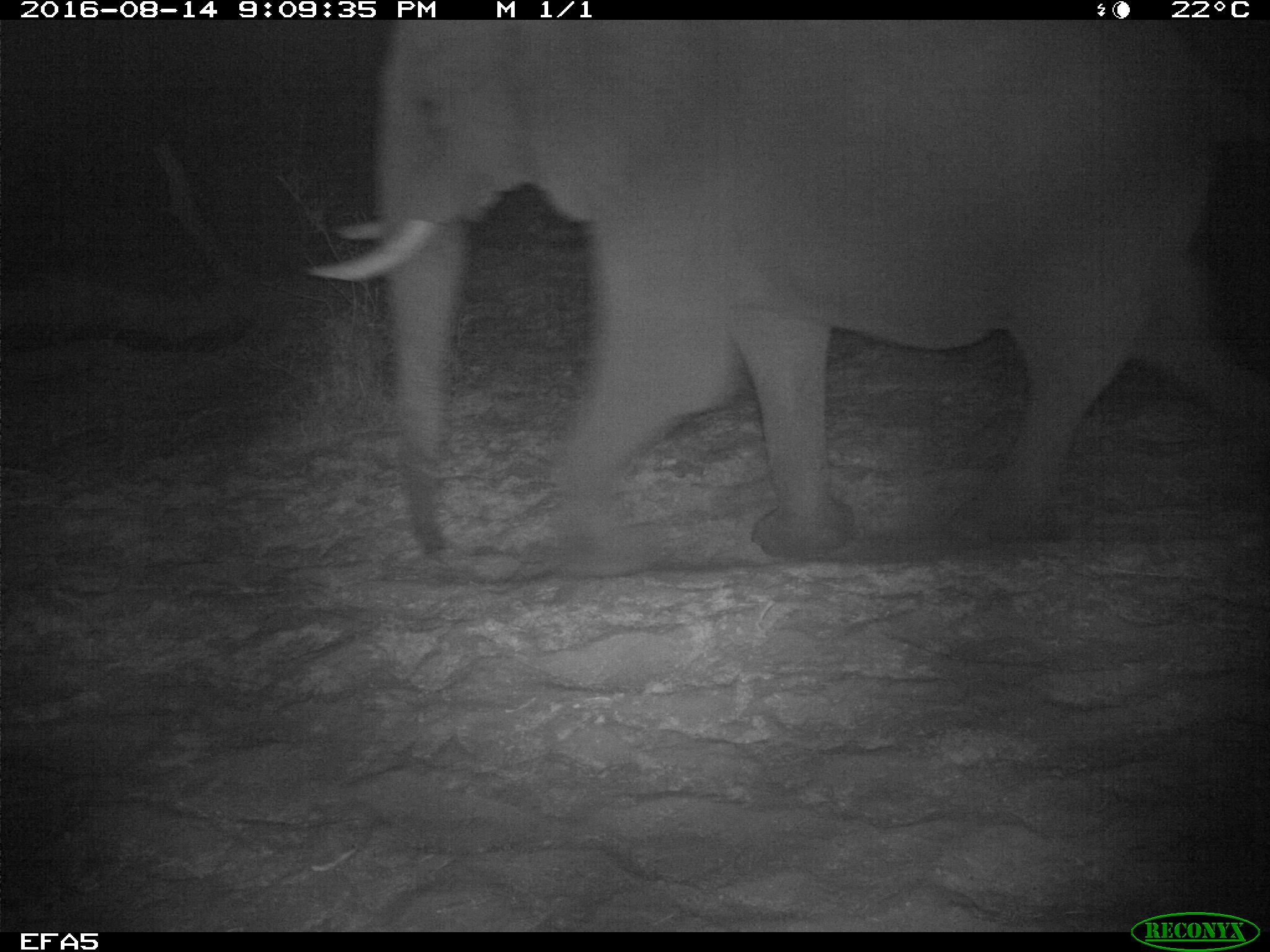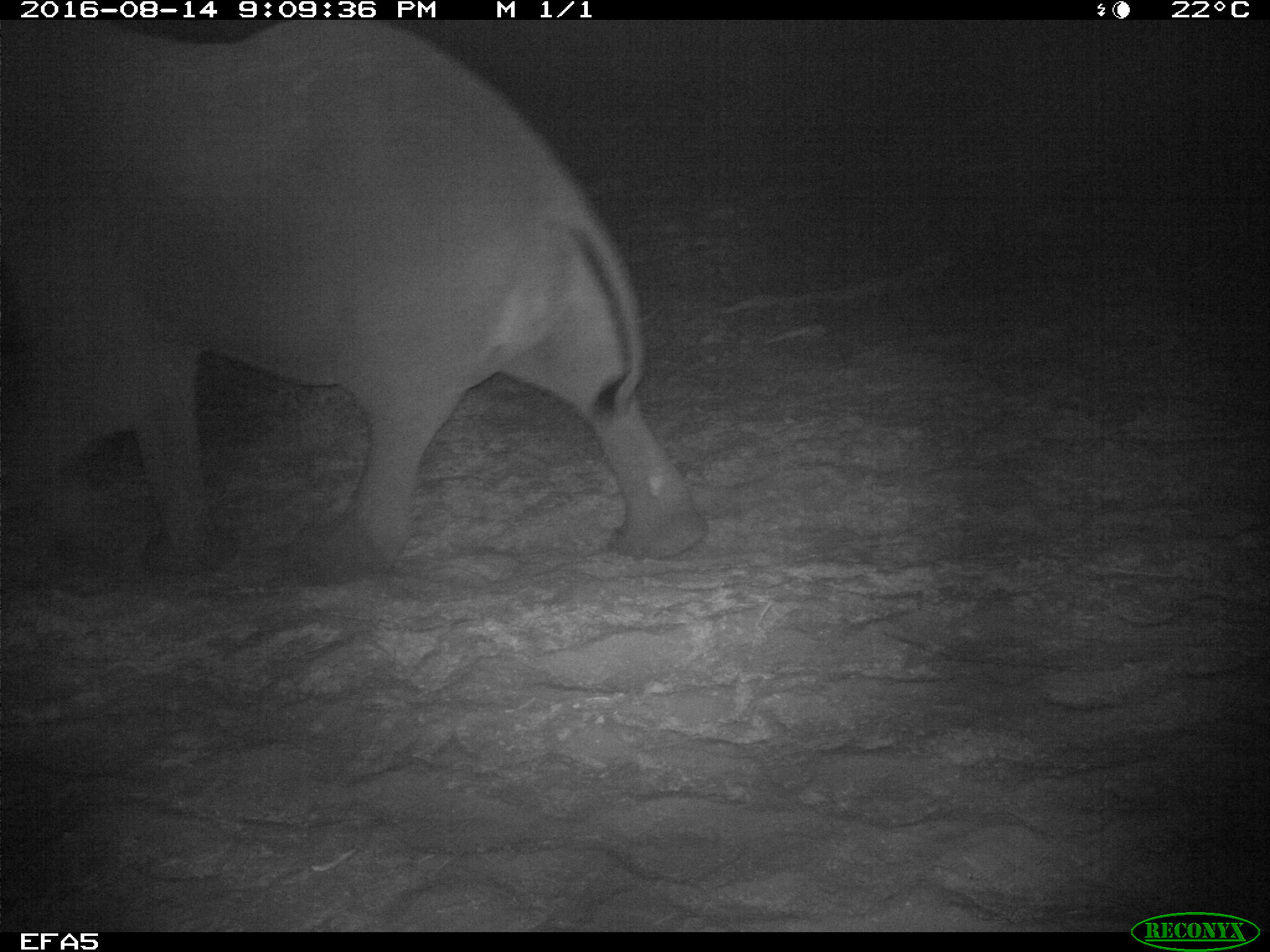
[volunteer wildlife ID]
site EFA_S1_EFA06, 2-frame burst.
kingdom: Animalia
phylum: Chordata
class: Mammalia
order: Proboscidea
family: Elephantidae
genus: Loxodonta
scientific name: Loxodonta africana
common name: african bush elephant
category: elephant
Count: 1.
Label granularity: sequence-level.